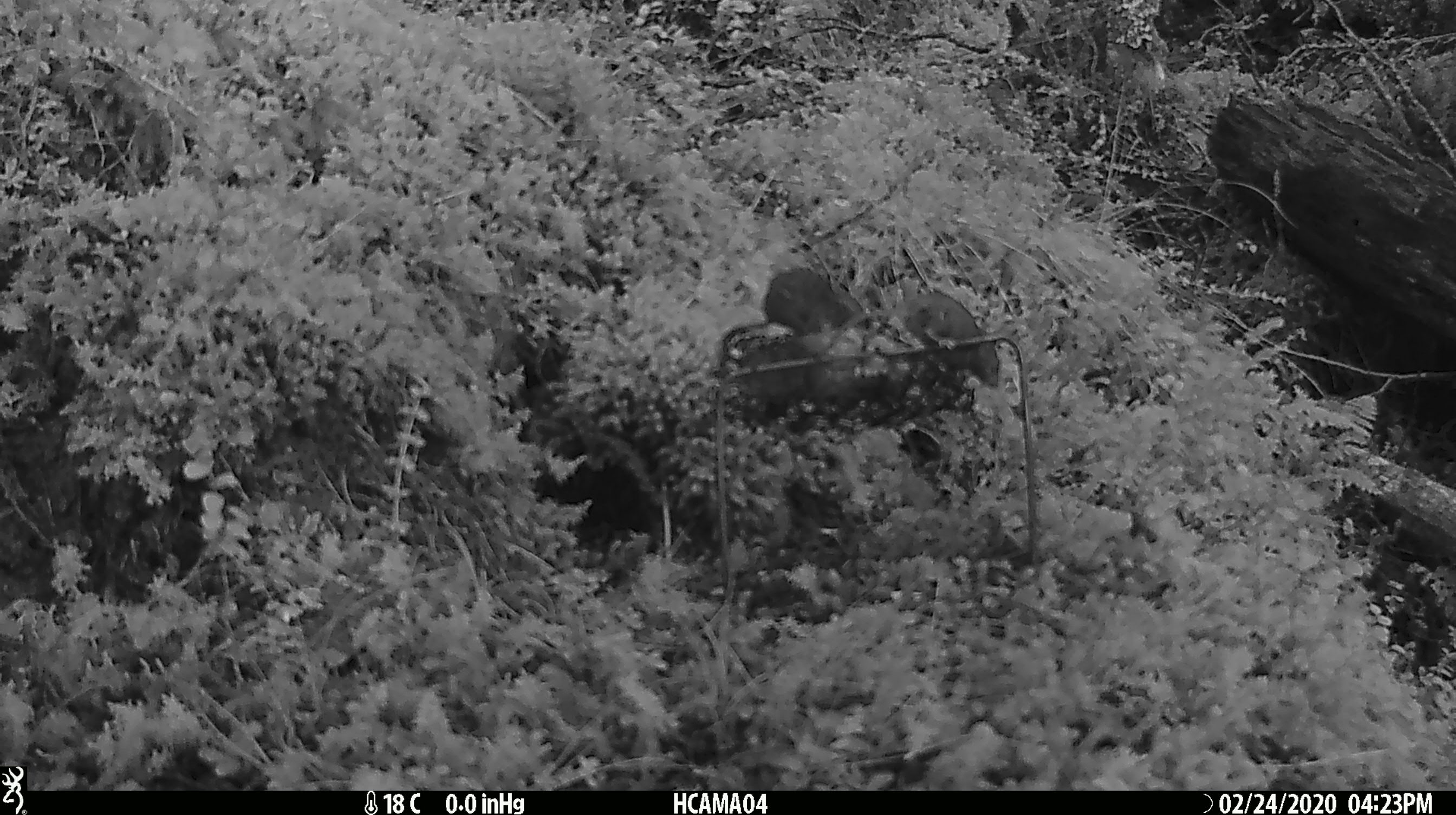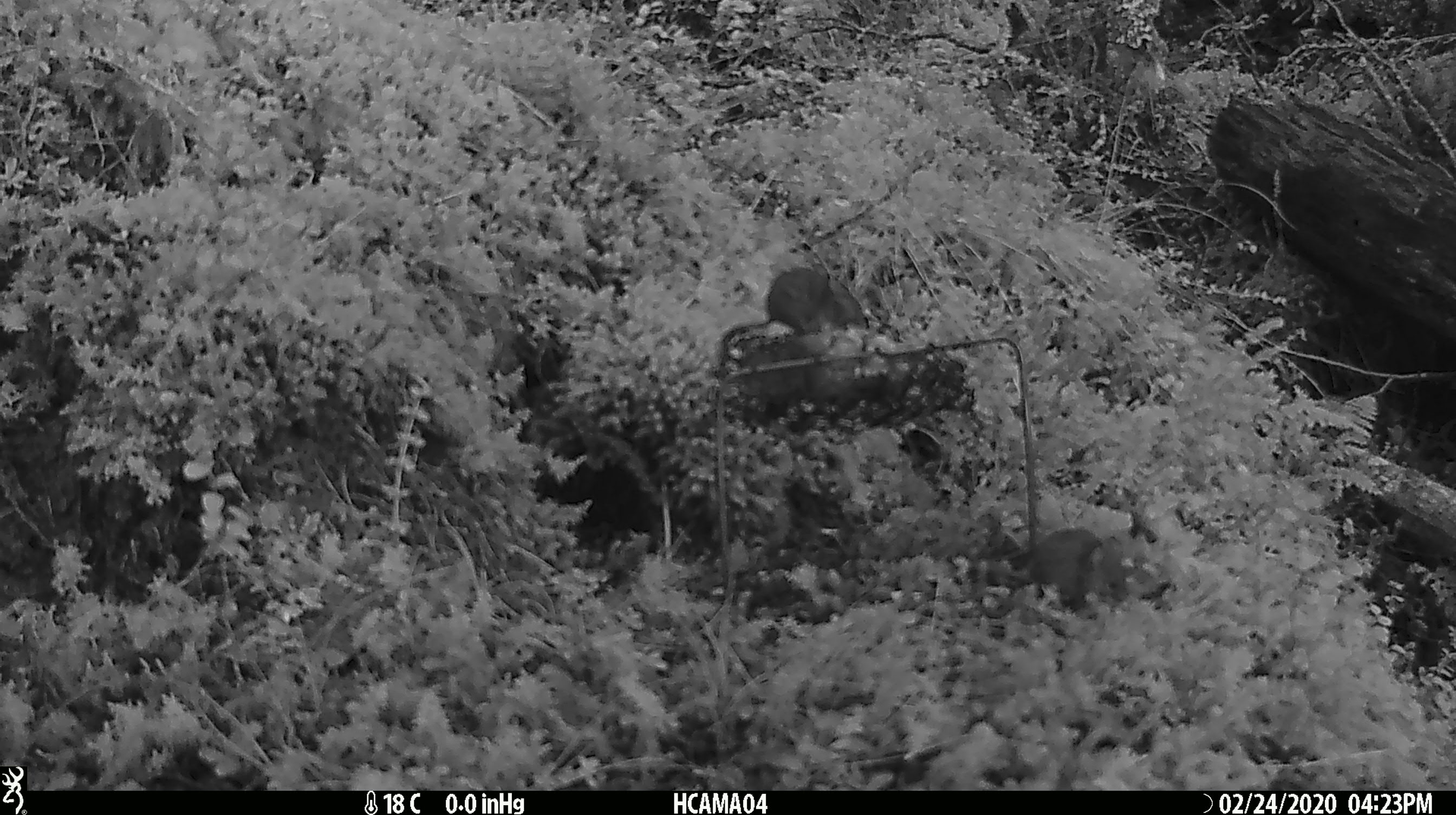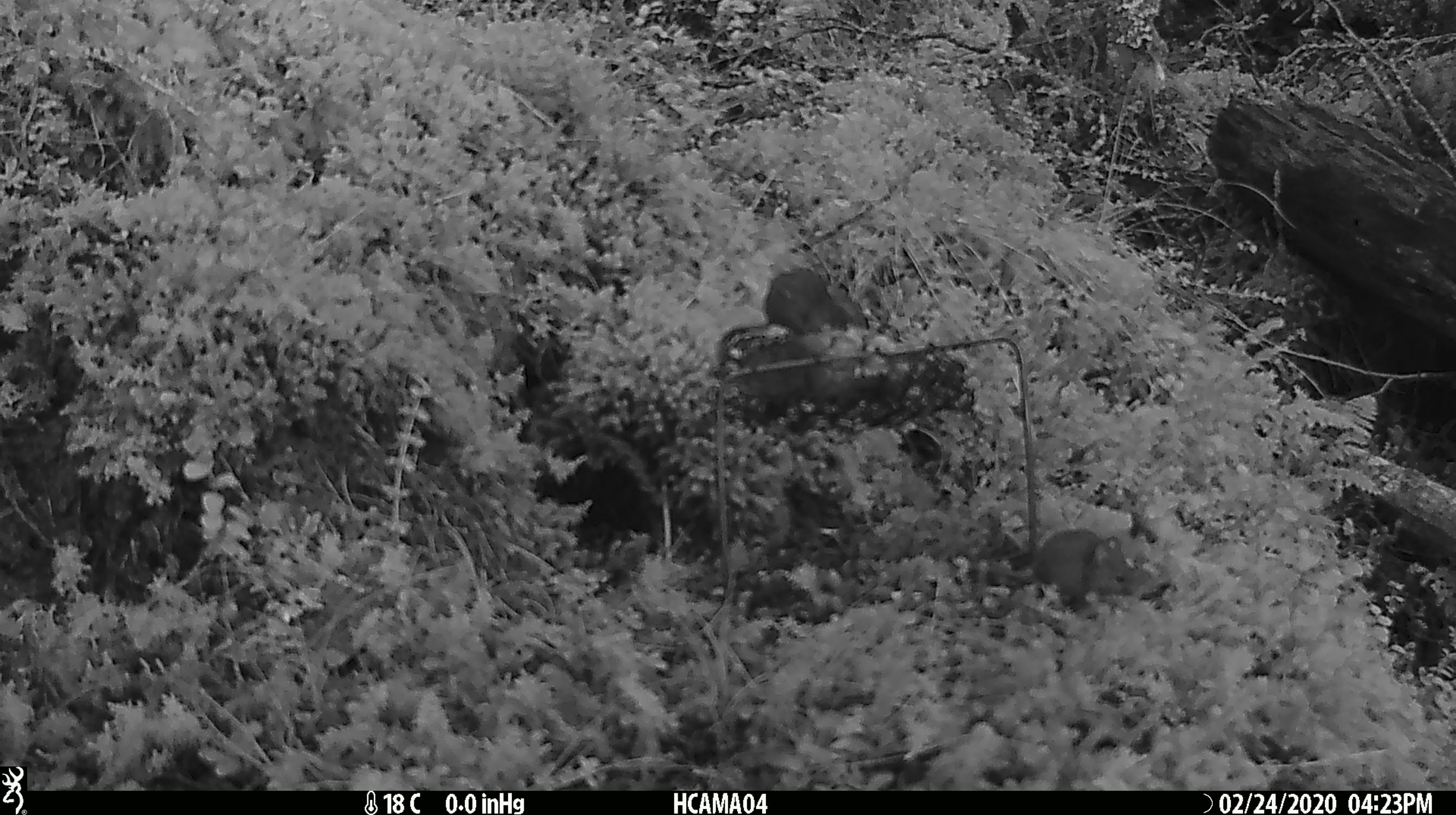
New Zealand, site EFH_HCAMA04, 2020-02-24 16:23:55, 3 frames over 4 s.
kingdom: Animalia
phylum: Chordata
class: Mammalia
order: Rodentia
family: Muridae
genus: Mus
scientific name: Mus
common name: mouse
Mouse (Mus).